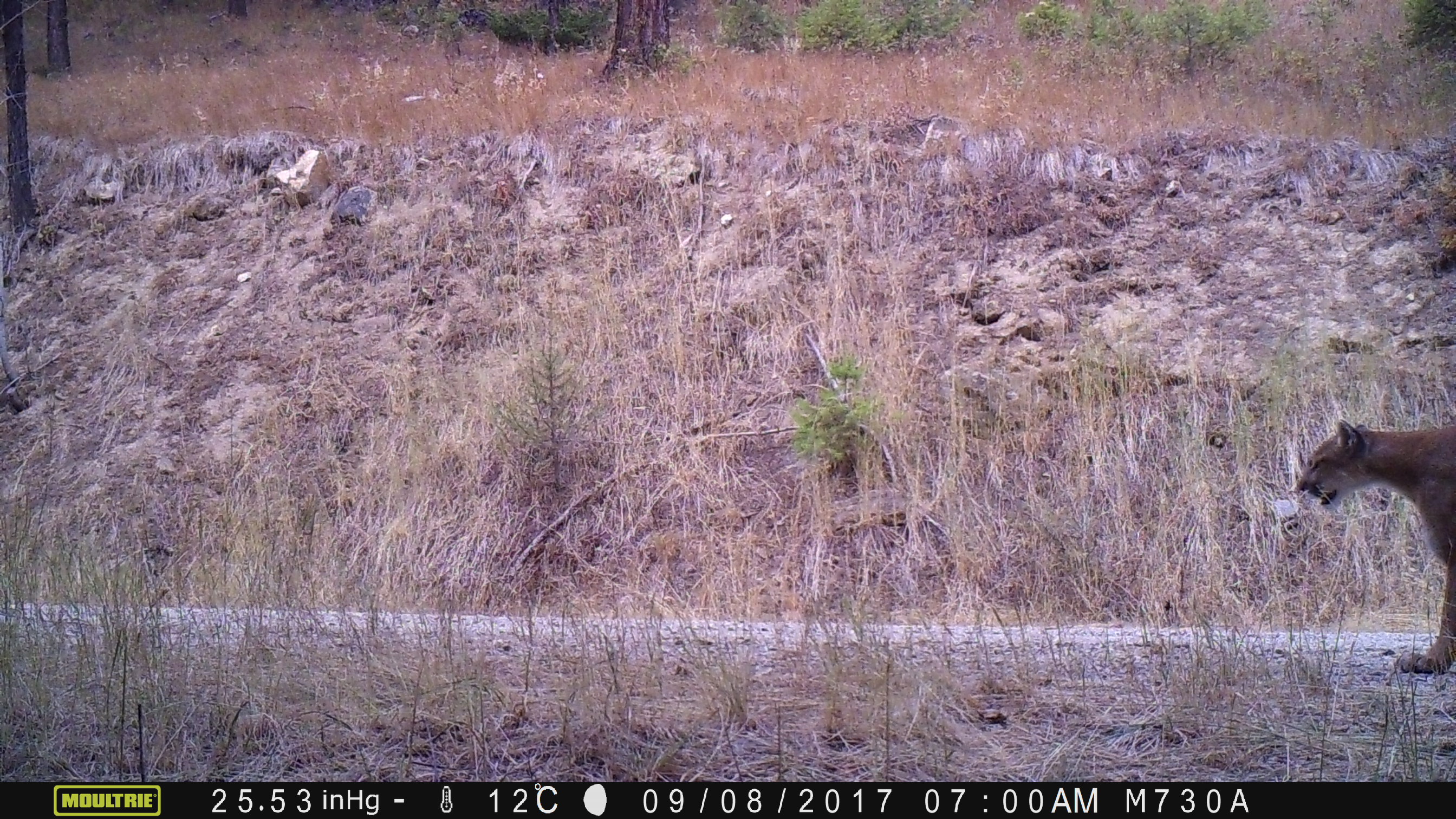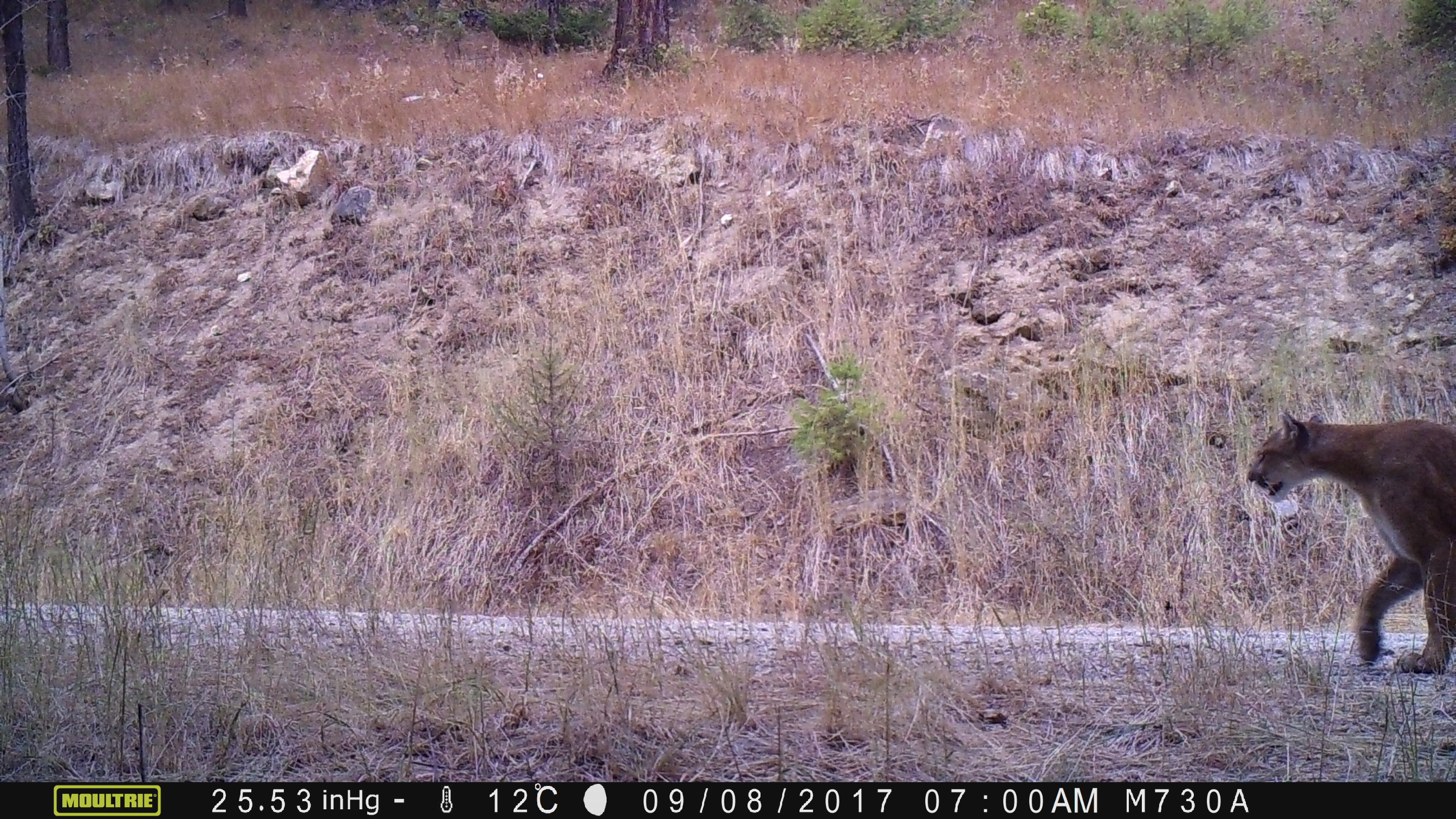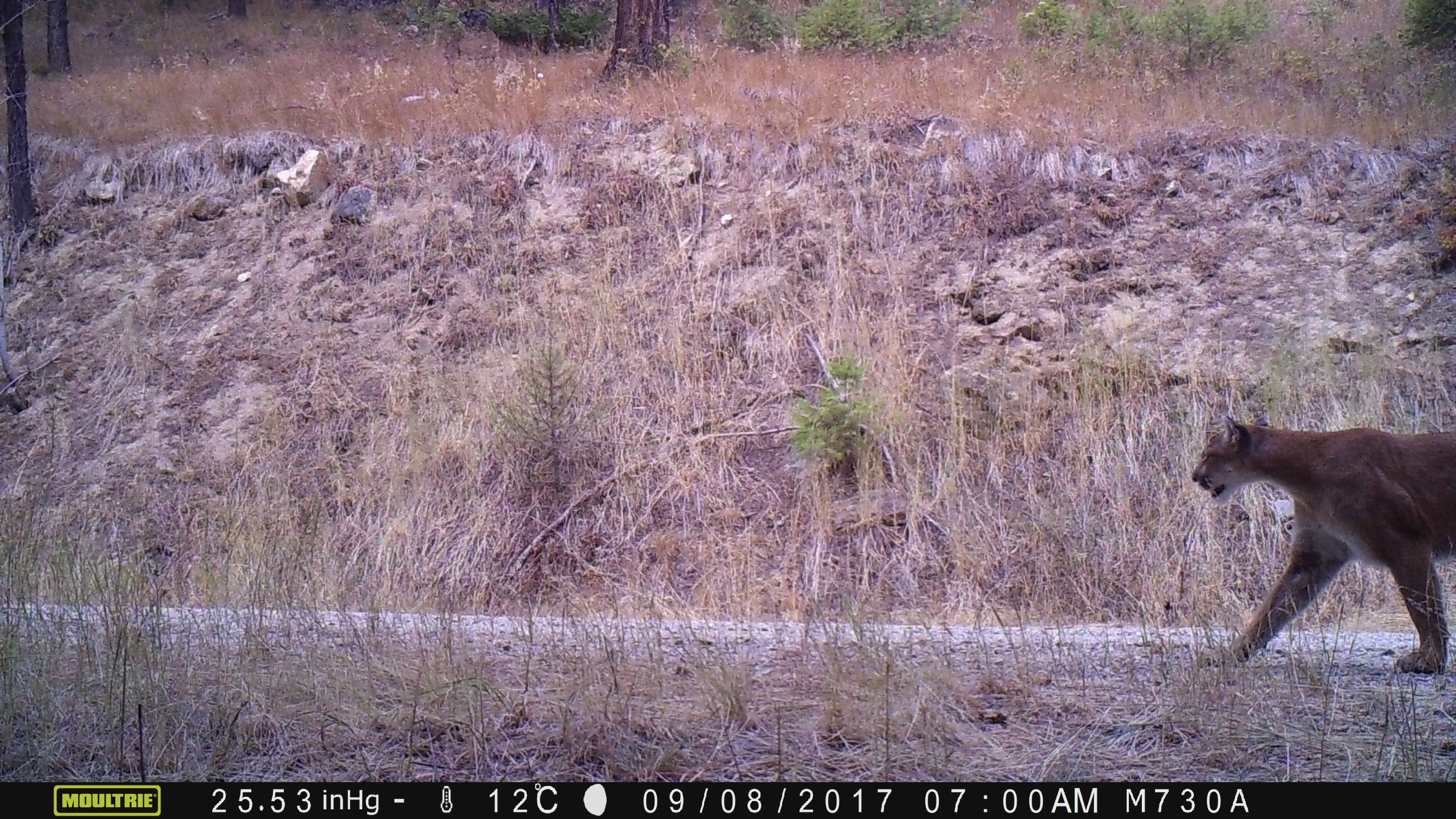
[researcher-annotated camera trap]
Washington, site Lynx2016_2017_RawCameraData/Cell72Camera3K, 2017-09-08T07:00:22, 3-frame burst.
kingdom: Animalia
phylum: Chordata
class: Mammalia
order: Carnivora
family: Felidae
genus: Puma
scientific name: Puma concolor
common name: mountain lion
Puma concolor (mountain lion). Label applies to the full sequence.